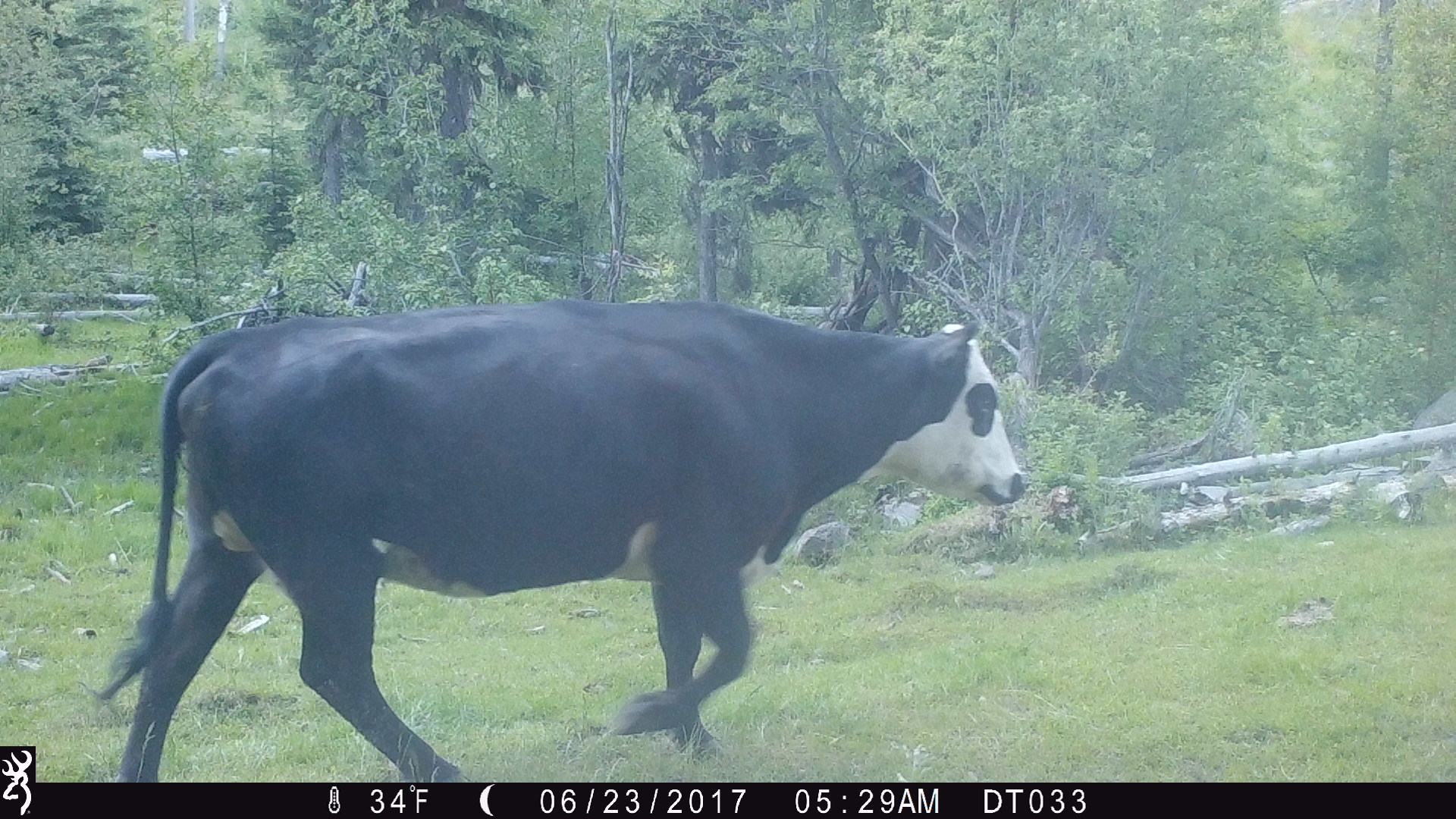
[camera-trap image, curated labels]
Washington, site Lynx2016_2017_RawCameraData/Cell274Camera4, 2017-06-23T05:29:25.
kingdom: Animalia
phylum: Chordata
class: Mammalia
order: Artiodactyla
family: Bovidae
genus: Bos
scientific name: Bos taurus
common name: domestic cattle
Domestic cattle (Bos taurus). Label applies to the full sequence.